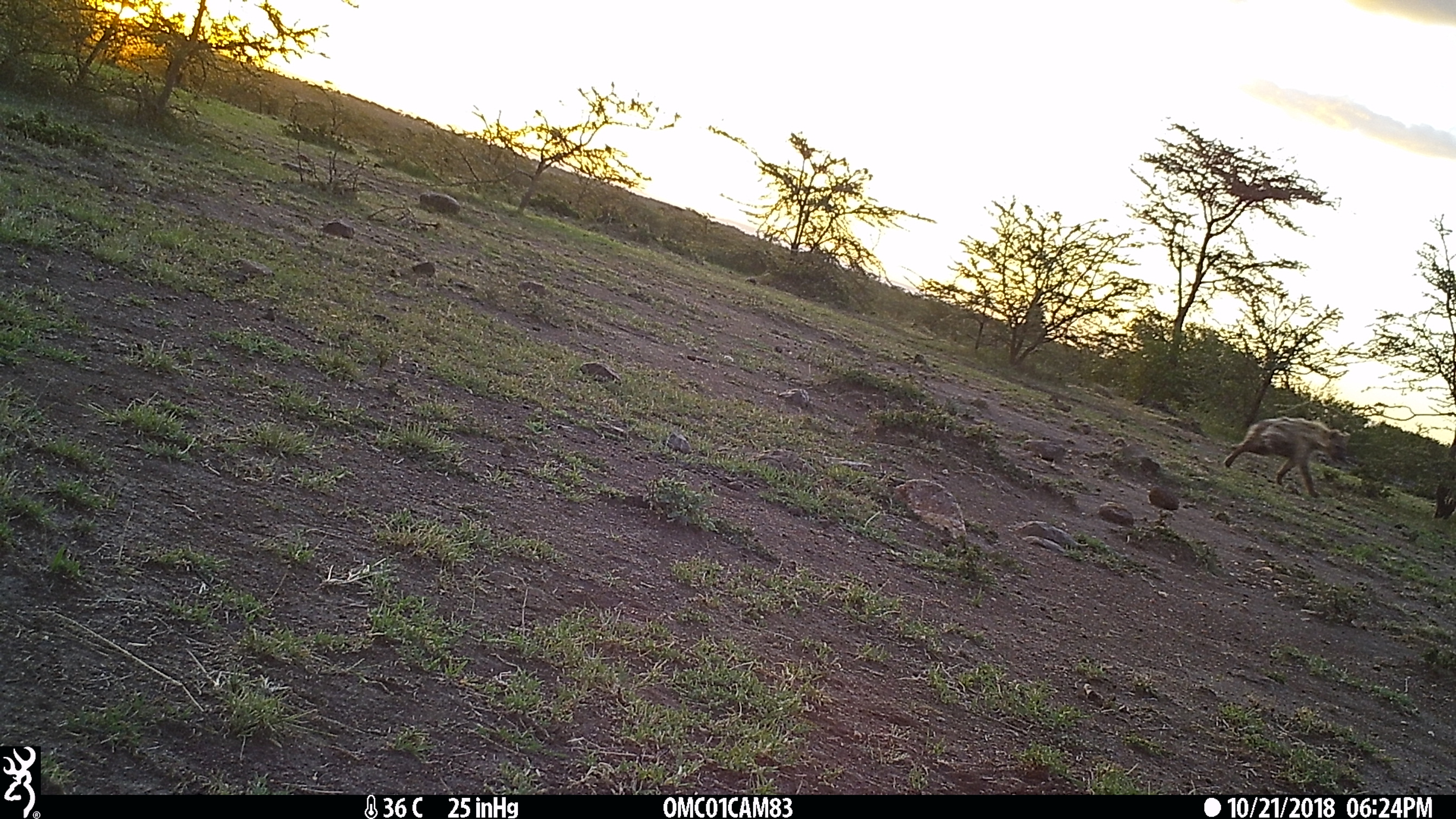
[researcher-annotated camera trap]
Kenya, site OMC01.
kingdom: Animalia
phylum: Chordata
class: Mammalia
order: Carnivora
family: Hyaenidae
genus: Crocuta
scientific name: Crocuta crocuta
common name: spotted hyena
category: hyena spotted